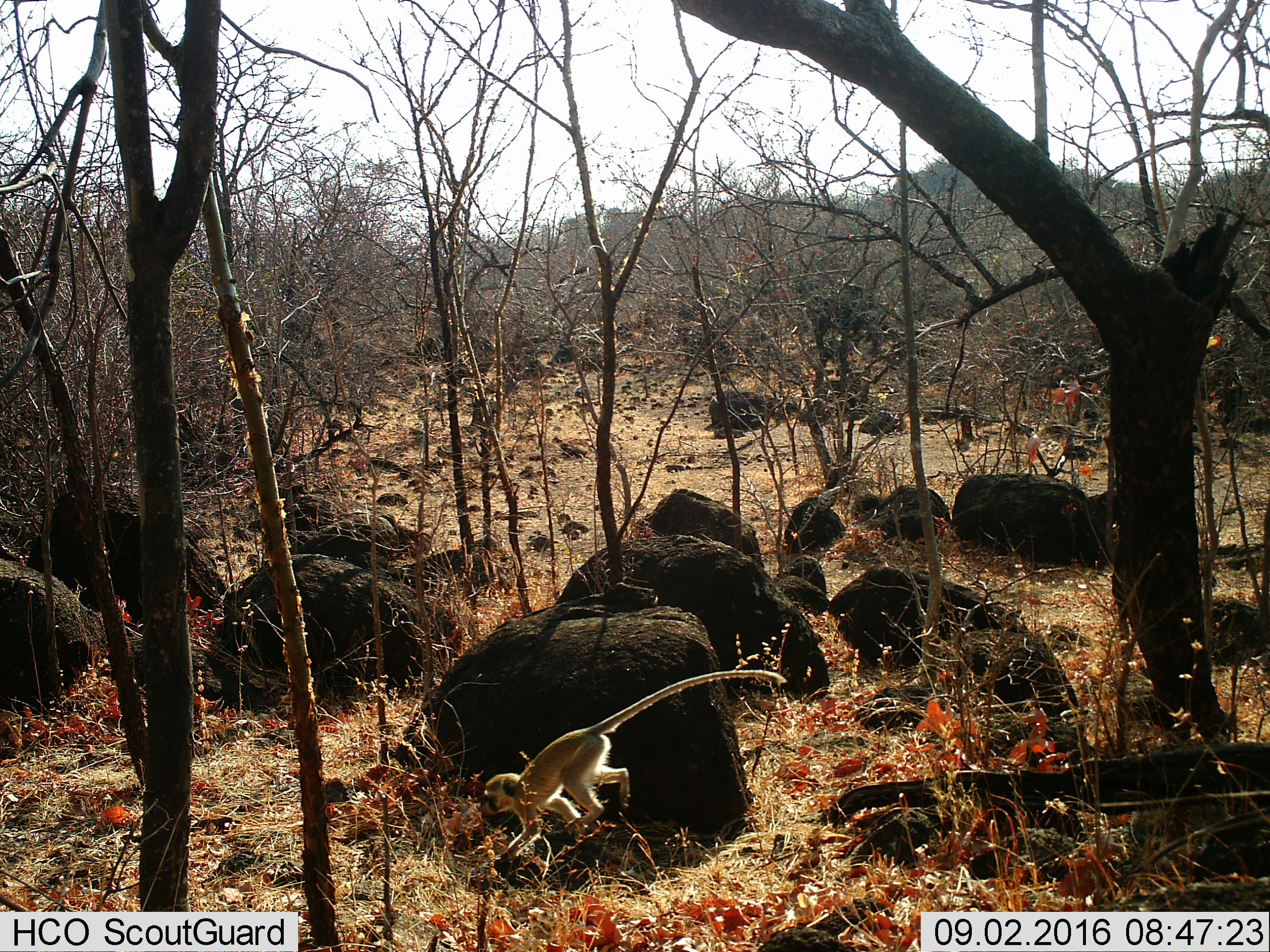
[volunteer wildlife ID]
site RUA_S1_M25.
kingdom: Animalia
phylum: Chordata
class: Mammalia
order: Primates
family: Cercopithecidae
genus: Chlorocebus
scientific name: Chlorocebus pygerythrus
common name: vervet monkey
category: monkeyvervet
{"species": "monkeyvervet (vervet monkey) (Chlorocebus pygerythrus)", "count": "1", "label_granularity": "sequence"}